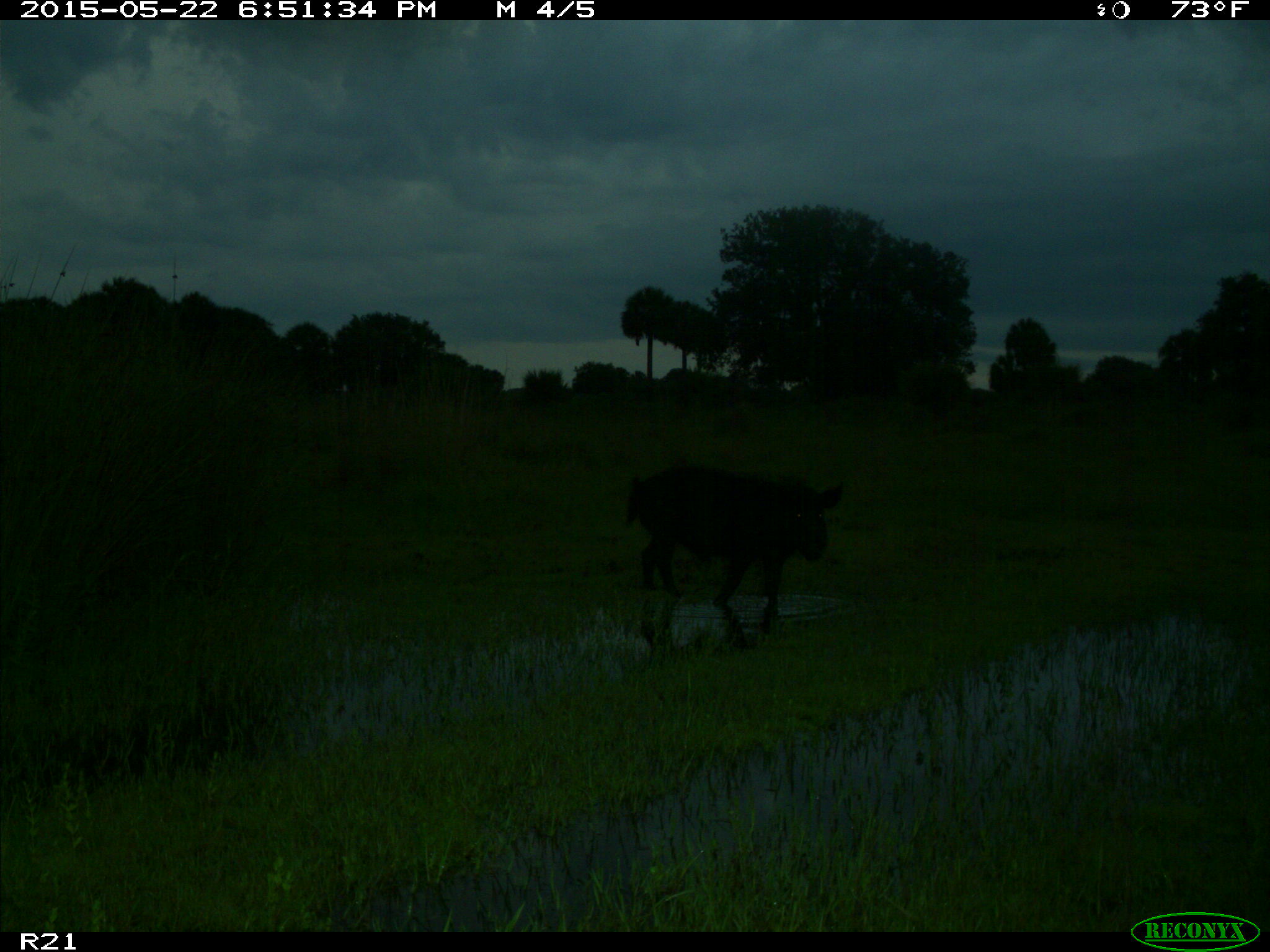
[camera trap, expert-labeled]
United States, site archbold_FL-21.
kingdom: Animalia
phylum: Chordata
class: Mammalia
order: Artiodactyla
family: Suidae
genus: Sus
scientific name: Sus scrofa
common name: wild boar